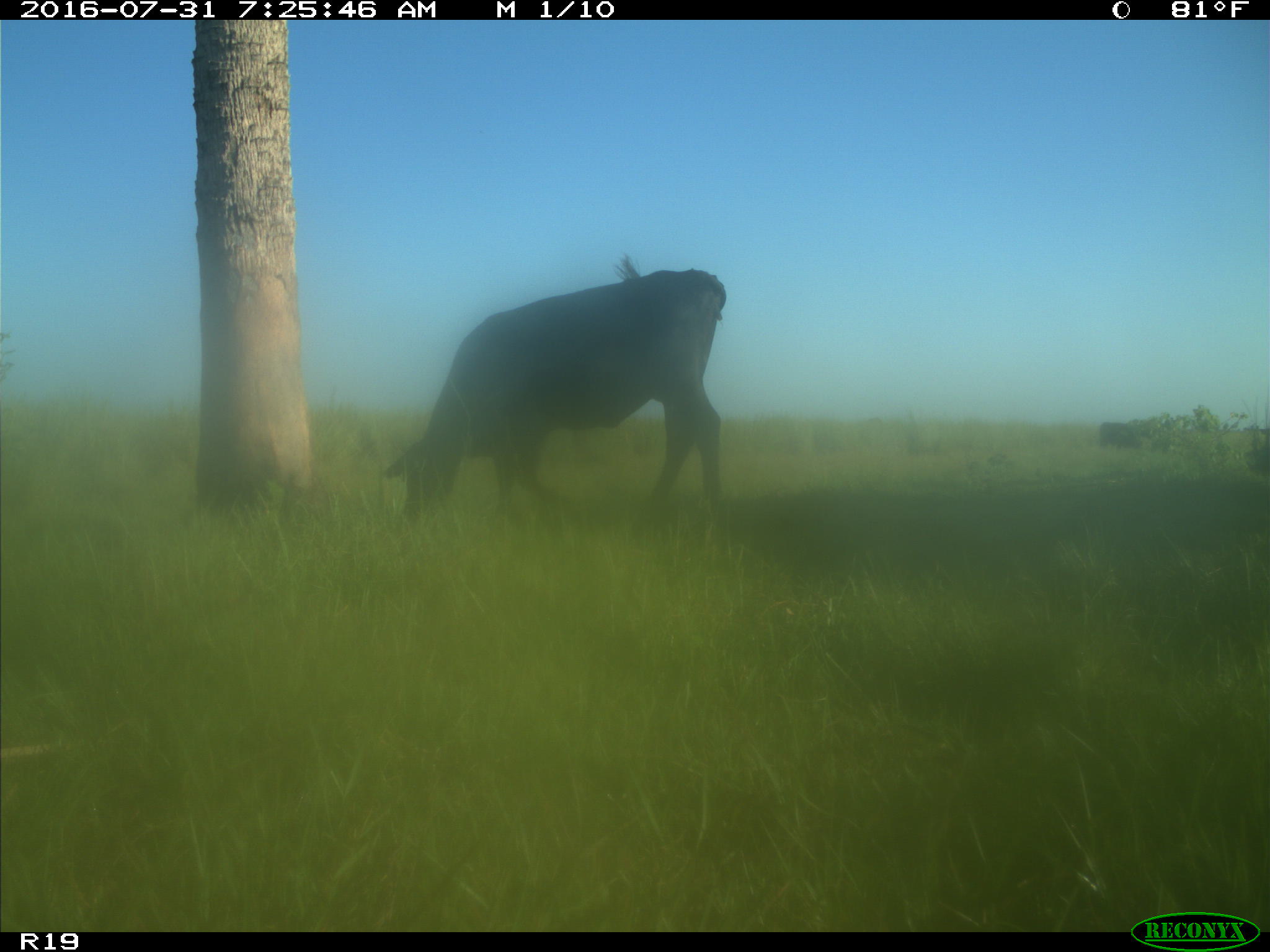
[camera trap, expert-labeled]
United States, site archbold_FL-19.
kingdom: Animalia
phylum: Chordata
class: Mammalia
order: Artiodactyla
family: Bovidae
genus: Bos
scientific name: Bos taurus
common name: domestic cow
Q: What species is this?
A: Bos taurus (domestic cow).